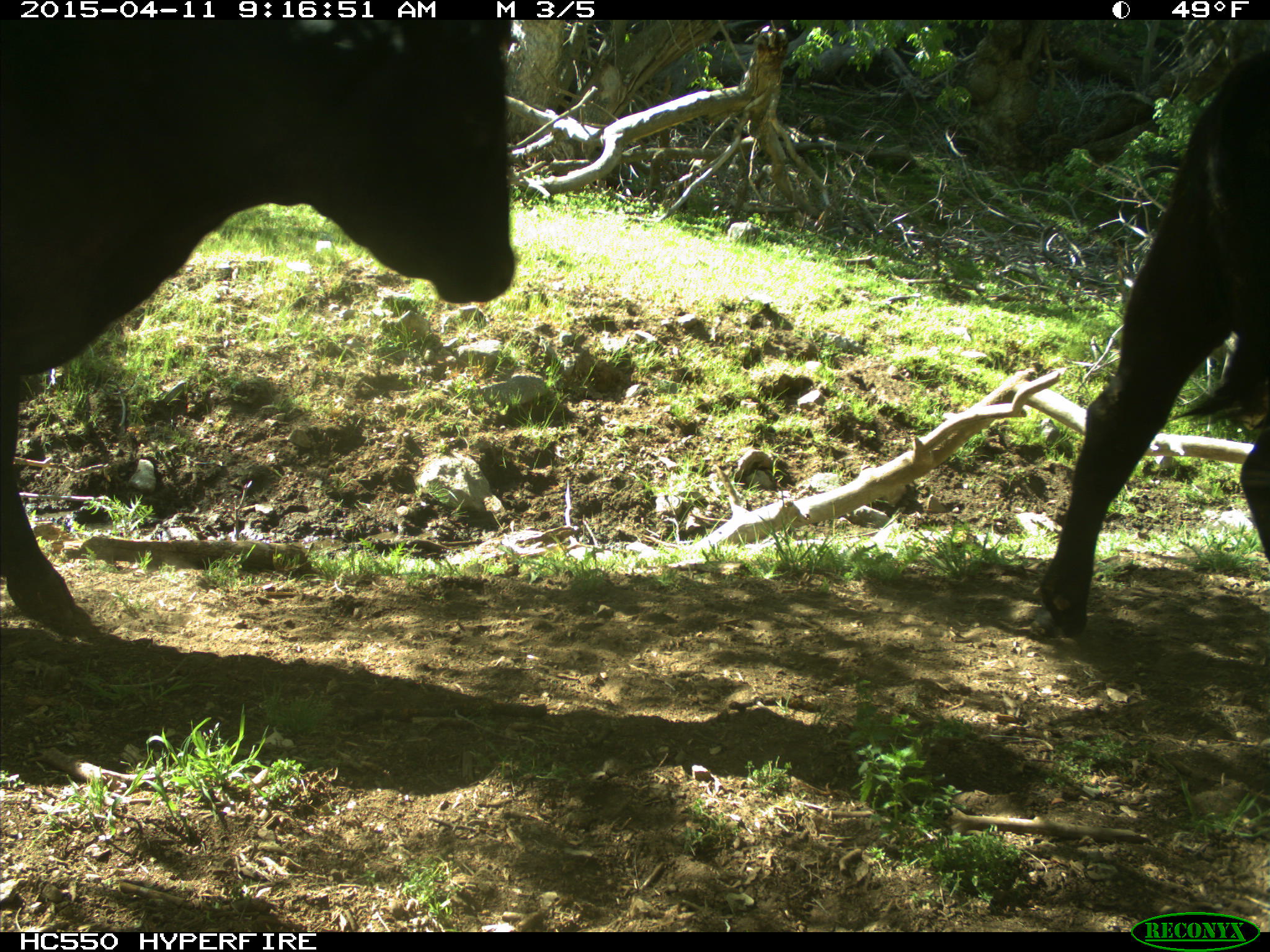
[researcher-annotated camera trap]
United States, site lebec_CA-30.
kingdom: Animalia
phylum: Chordata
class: Mammalia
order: Artiodactyla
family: Bovidae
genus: Bos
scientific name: Bos taurus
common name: domestic cow